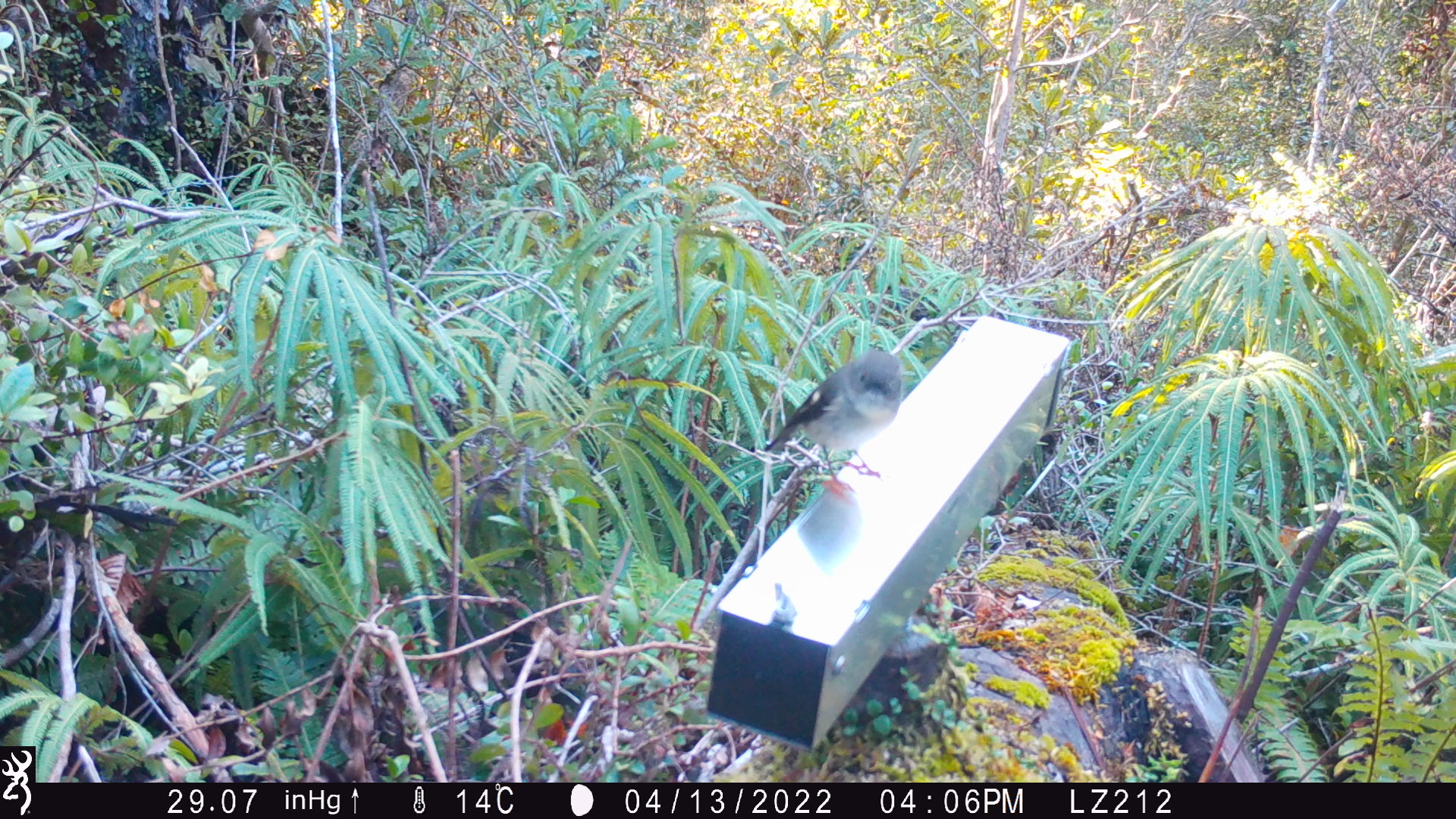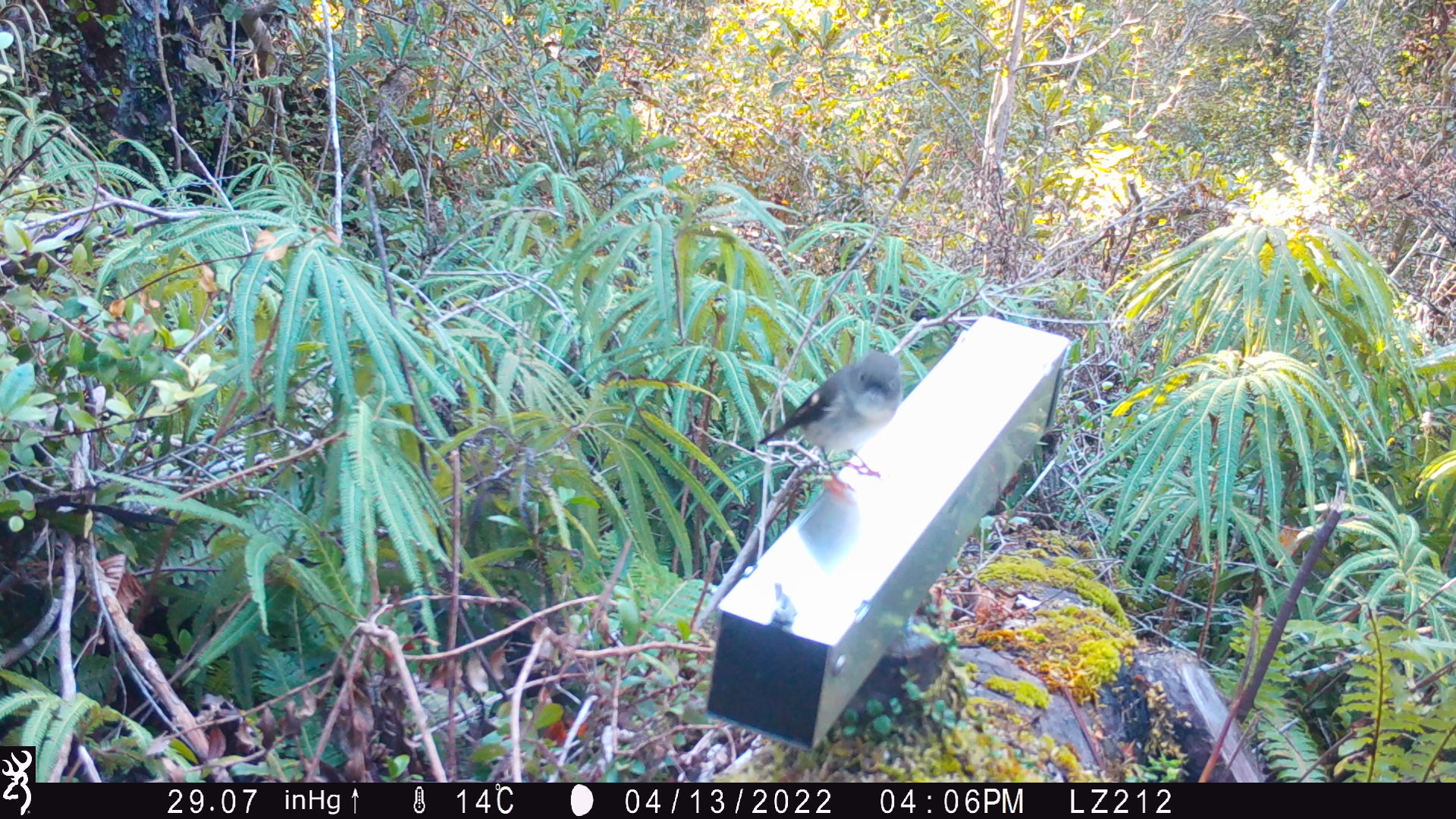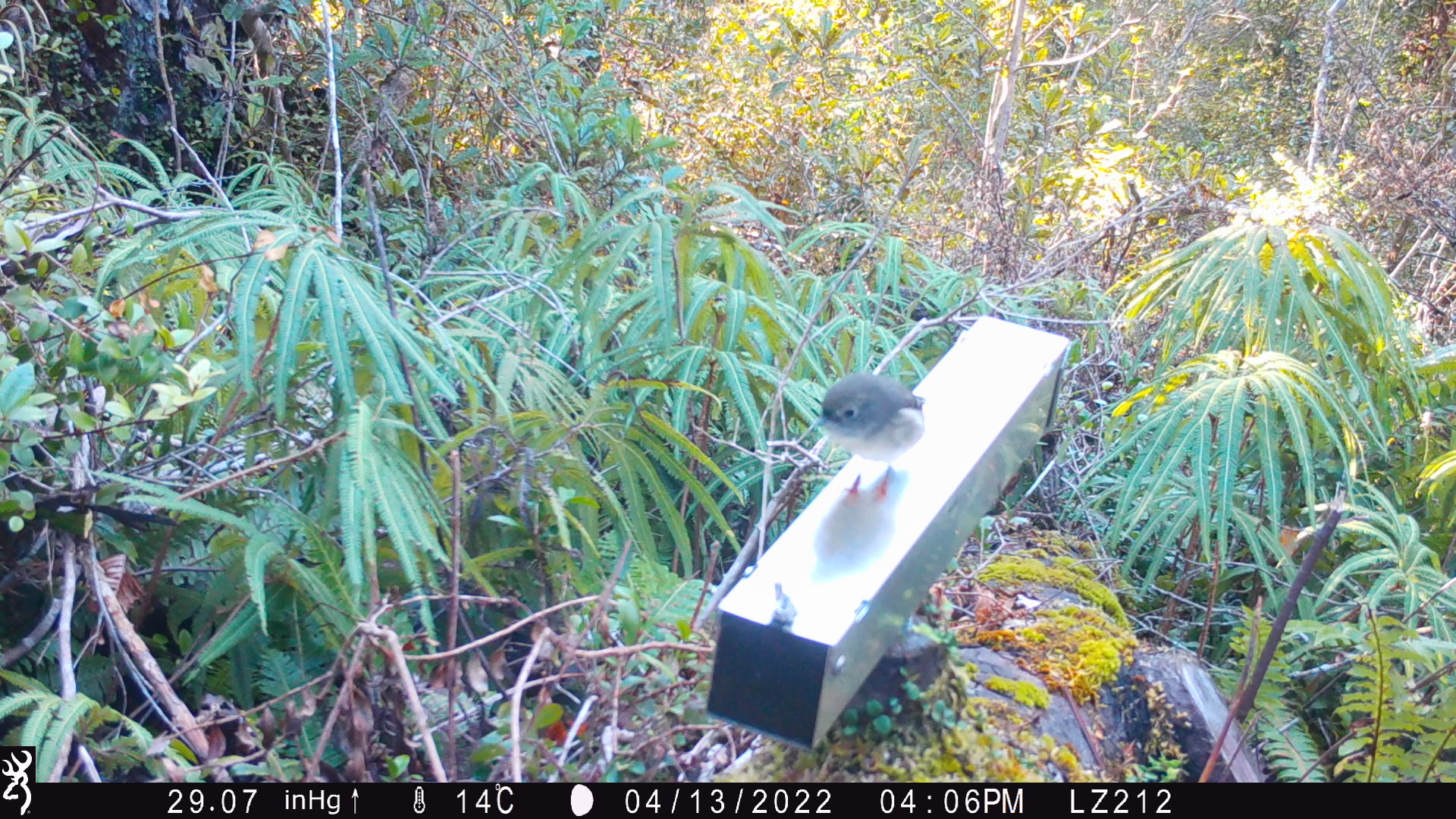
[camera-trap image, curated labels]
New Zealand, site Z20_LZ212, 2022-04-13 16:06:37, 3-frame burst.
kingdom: Animalia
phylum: Chordata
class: Aves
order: Passeriformes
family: Petroicidae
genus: Petroica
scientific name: Petroica macrocephala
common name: tomtit